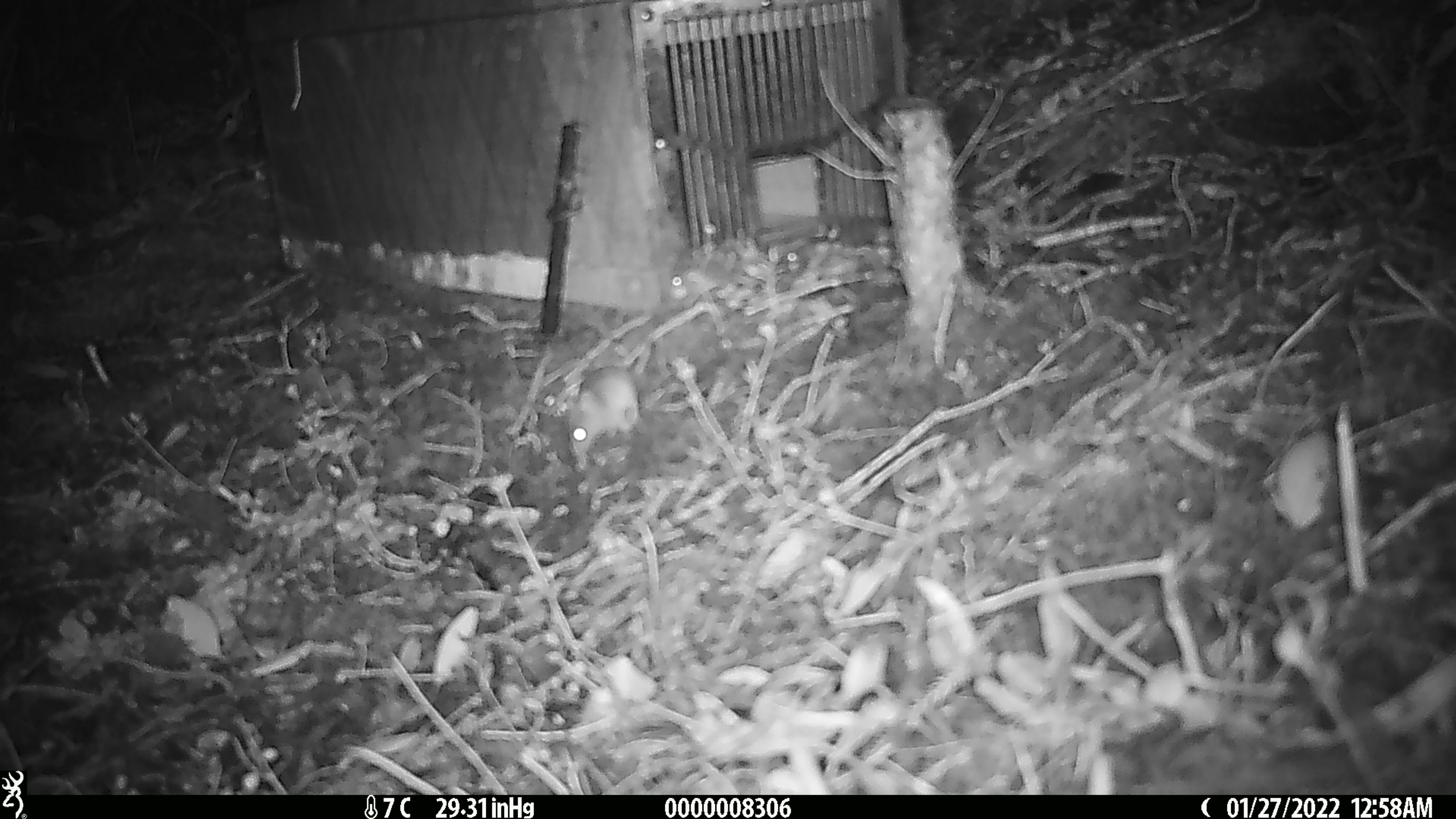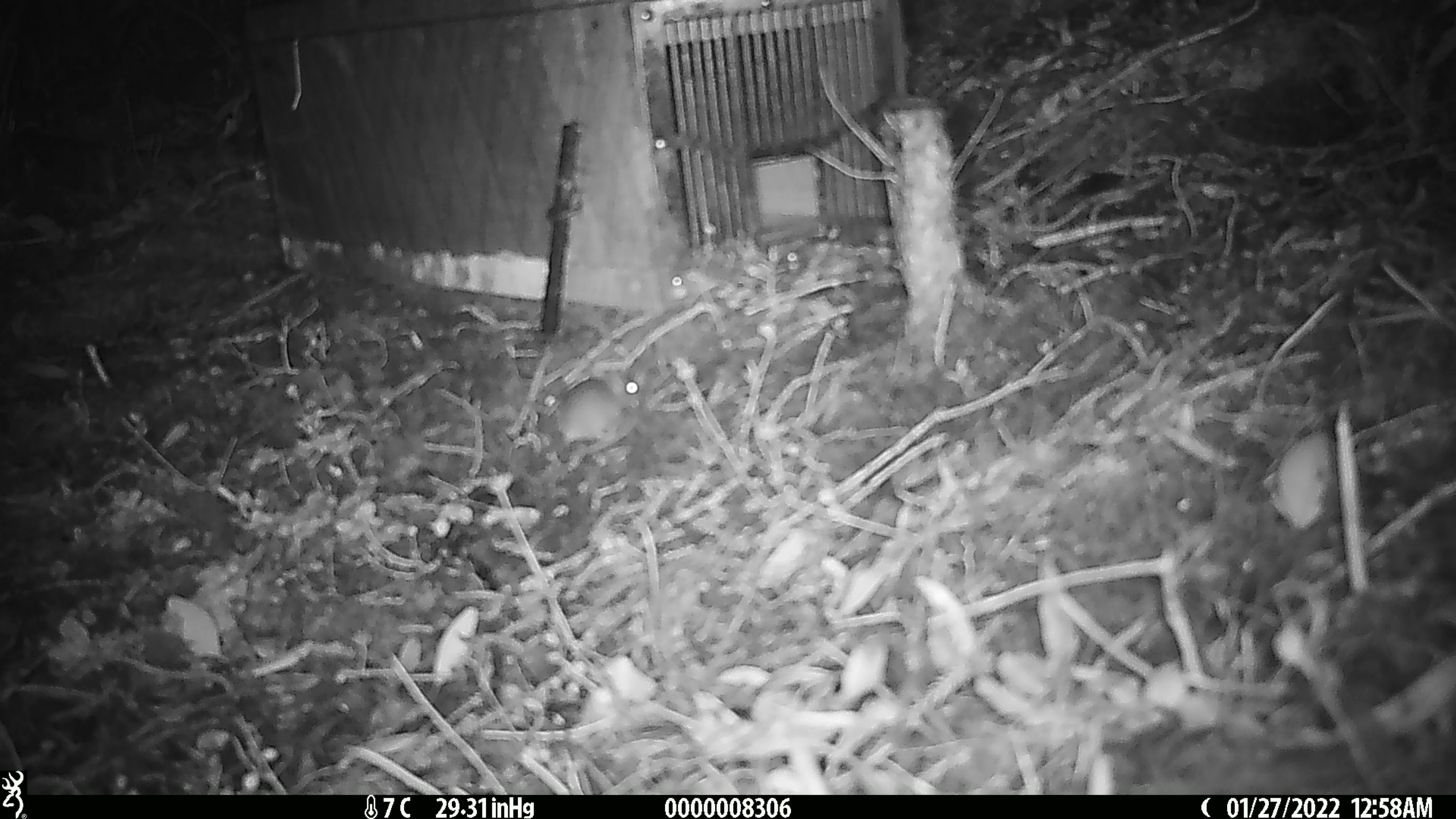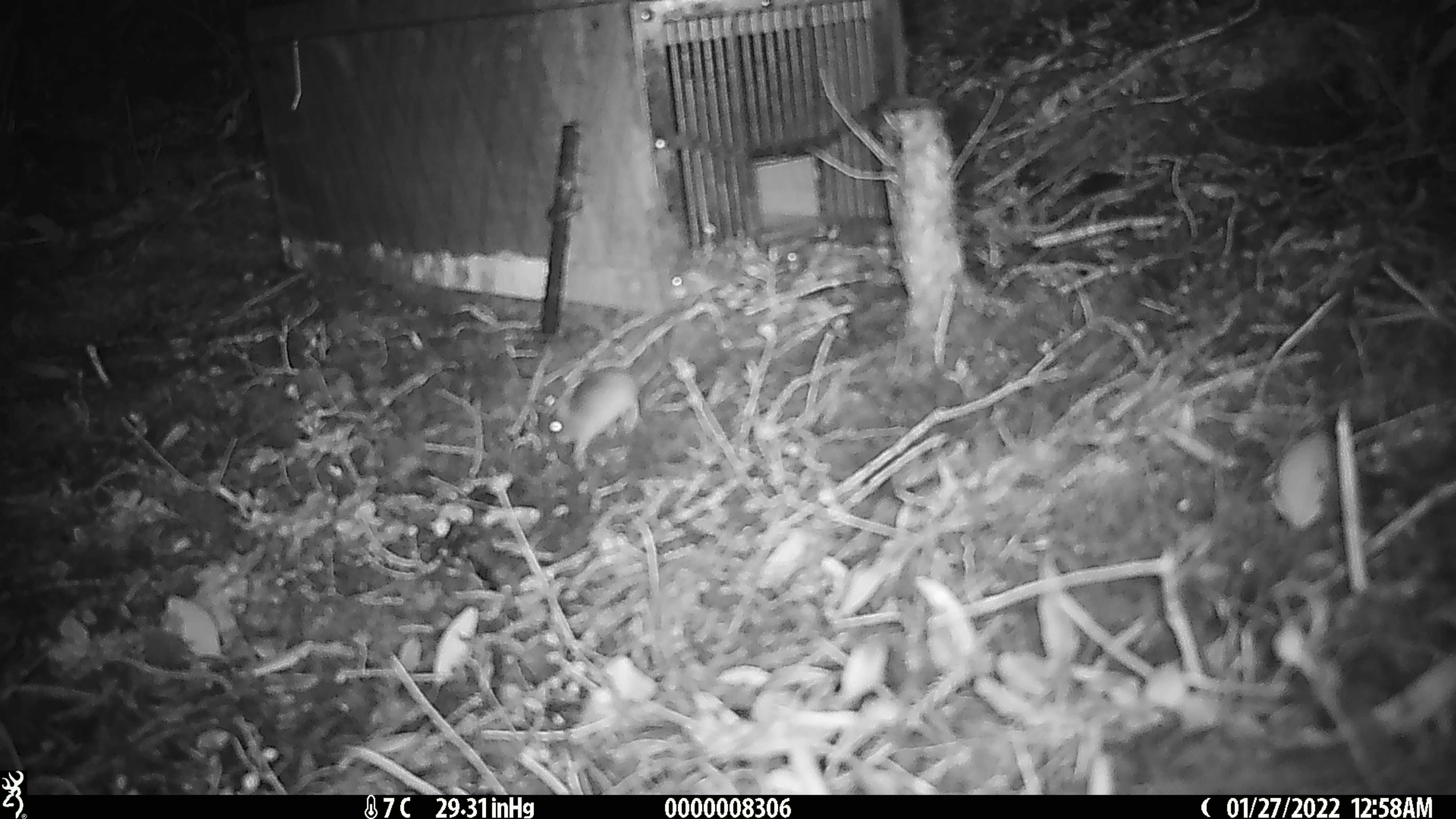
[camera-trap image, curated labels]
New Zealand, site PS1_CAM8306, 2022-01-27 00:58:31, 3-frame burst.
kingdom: Animalia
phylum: Chordata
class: Mammalia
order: Rodentia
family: Muridae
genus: Mus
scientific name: Mus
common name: mouse